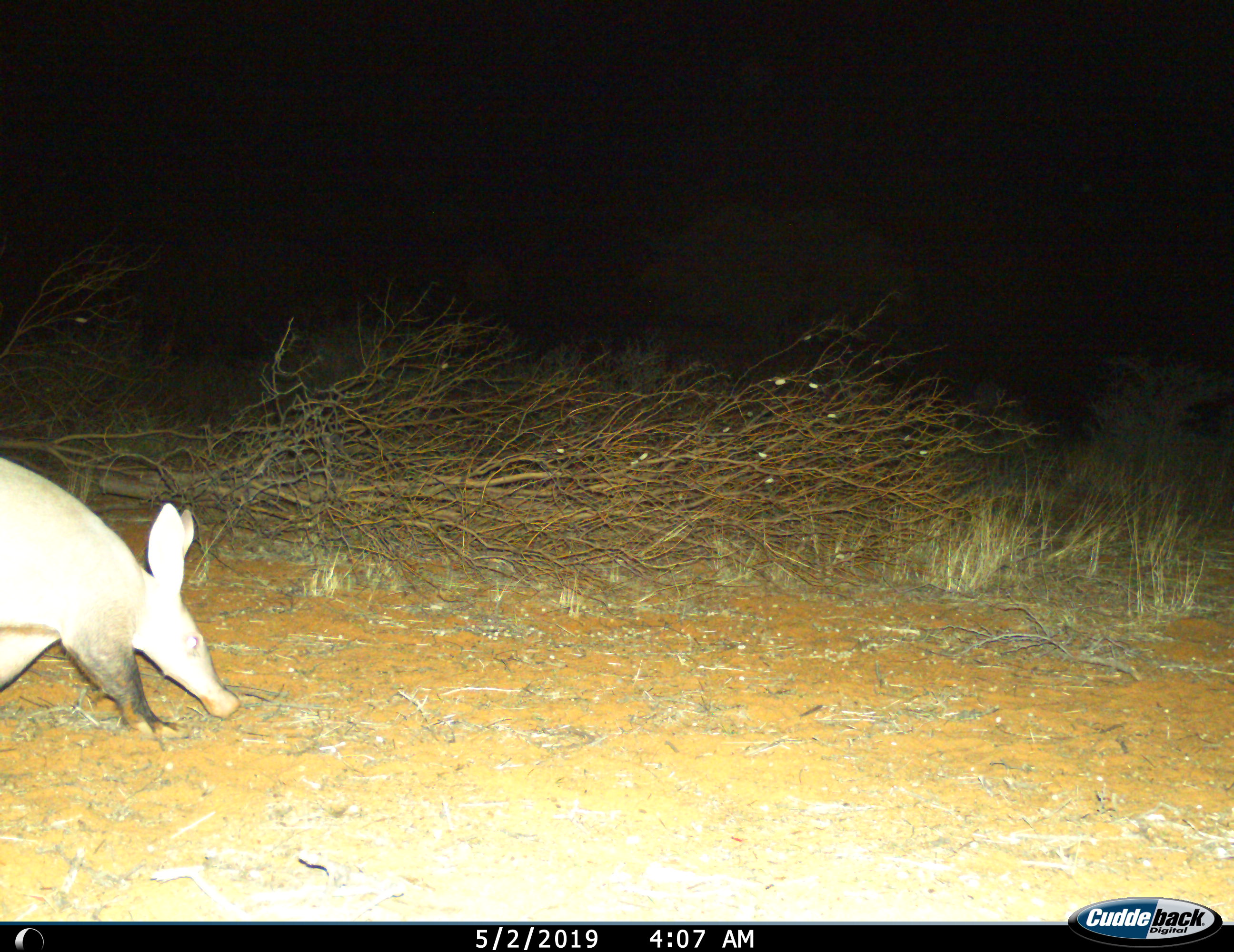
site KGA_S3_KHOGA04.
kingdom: Animalia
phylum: Chordata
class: Mammalia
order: Tubulidentata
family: Orycteropodidae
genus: Orycteropus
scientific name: Orycteropus afer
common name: aardvark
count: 1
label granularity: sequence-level